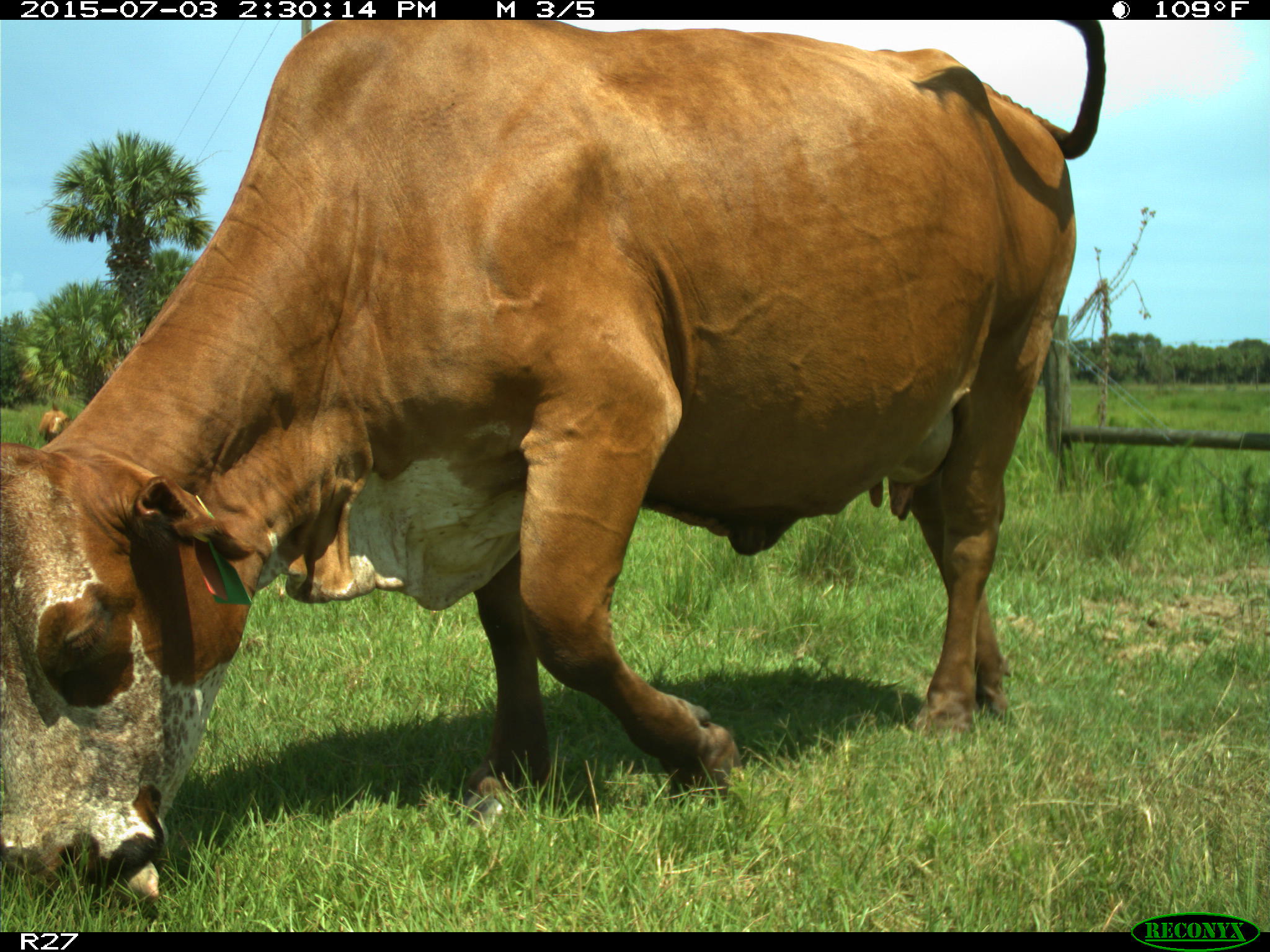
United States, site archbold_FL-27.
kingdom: Animalia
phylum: Chordata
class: Mammalia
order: Artiodactyla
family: Bovidae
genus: Bos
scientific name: Bos taurus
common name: domestic cow